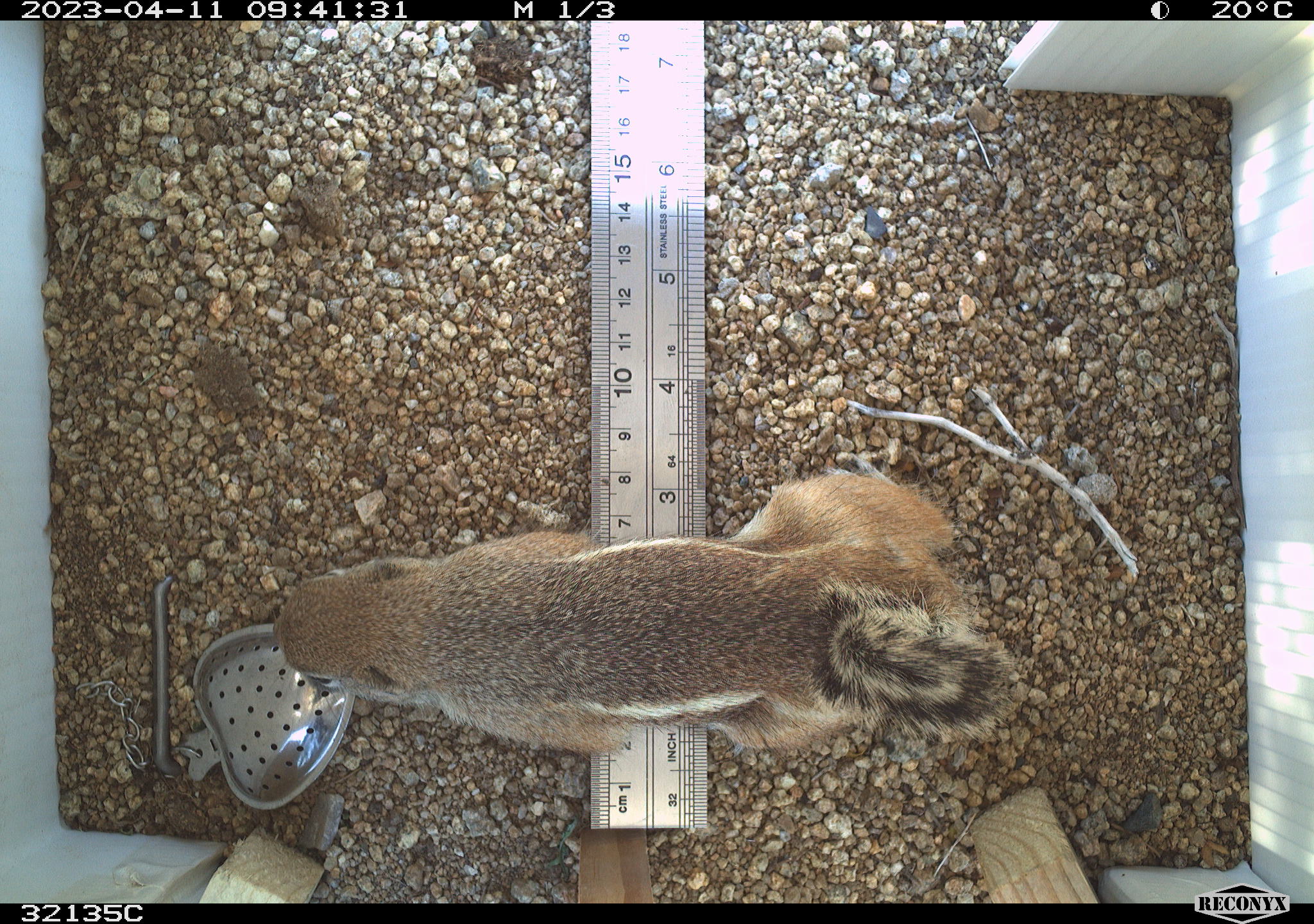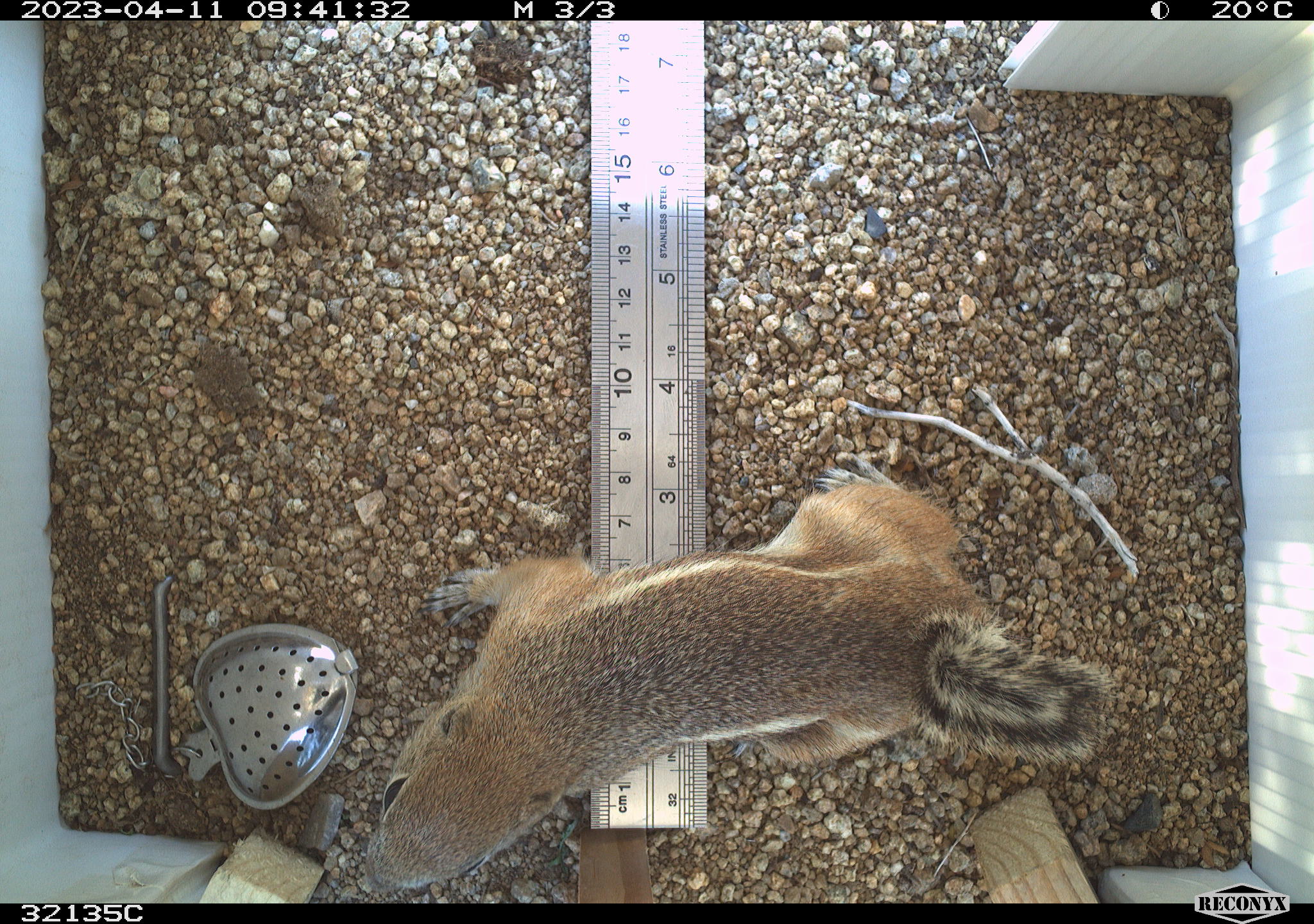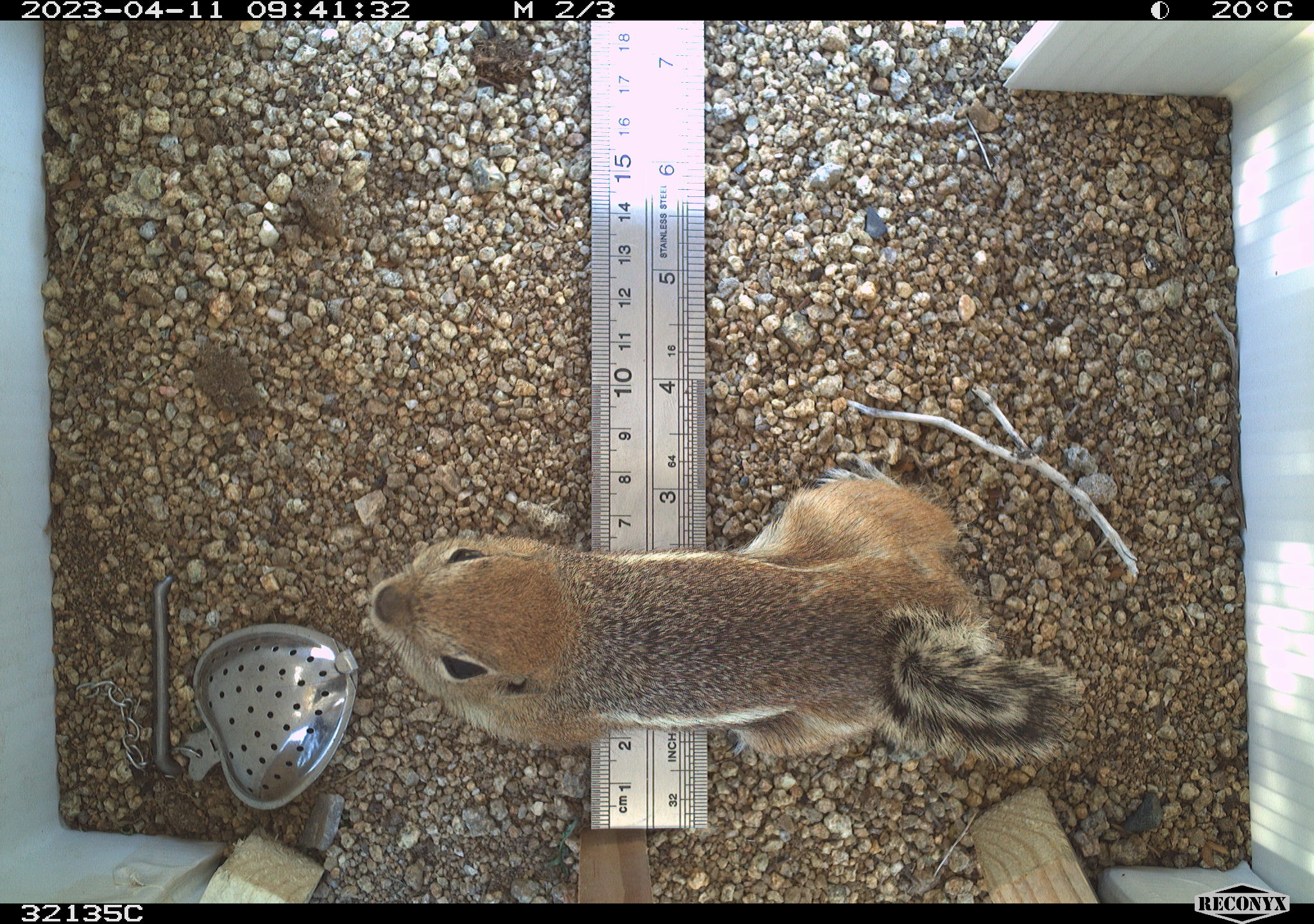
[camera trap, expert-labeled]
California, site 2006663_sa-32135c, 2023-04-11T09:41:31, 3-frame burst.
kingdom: Animalia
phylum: Chordata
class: Mammalia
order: Rodentia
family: Sciuridae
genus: Ammospermophilus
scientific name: Ammospermophilus leucurus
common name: white-tailed antelope squirrel